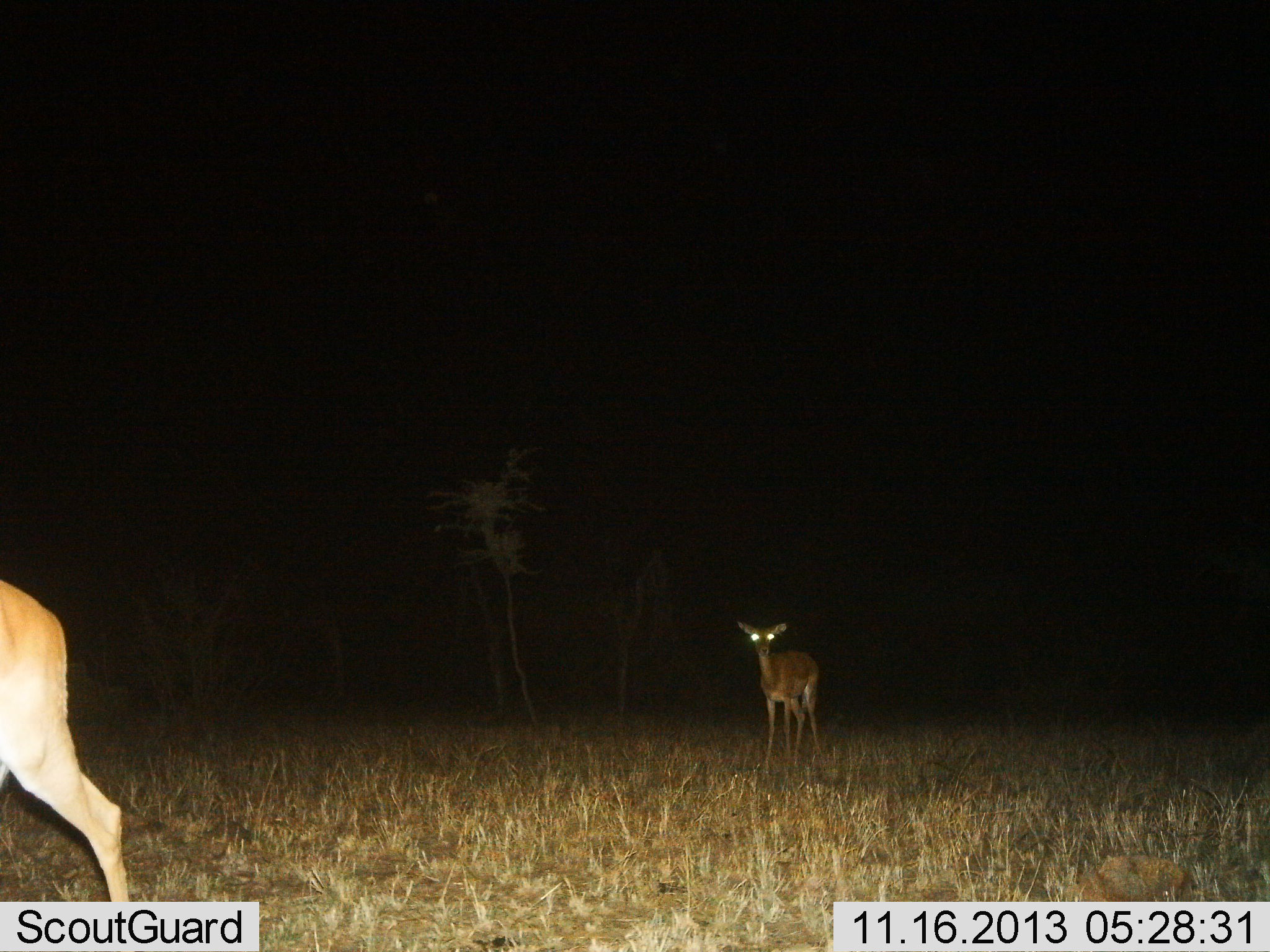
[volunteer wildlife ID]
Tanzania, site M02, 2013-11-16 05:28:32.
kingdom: Animalia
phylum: Chordata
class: Mammalia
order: Artiodactyla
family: Bovidae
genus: Aepyceros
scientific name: Aepyceros melampus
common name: impala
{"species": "impala (Aepyceros melampus)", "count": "2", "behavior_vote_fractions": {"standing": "88%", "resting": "0%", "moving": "38%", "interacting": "0%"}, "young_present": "12%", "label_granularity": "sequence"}